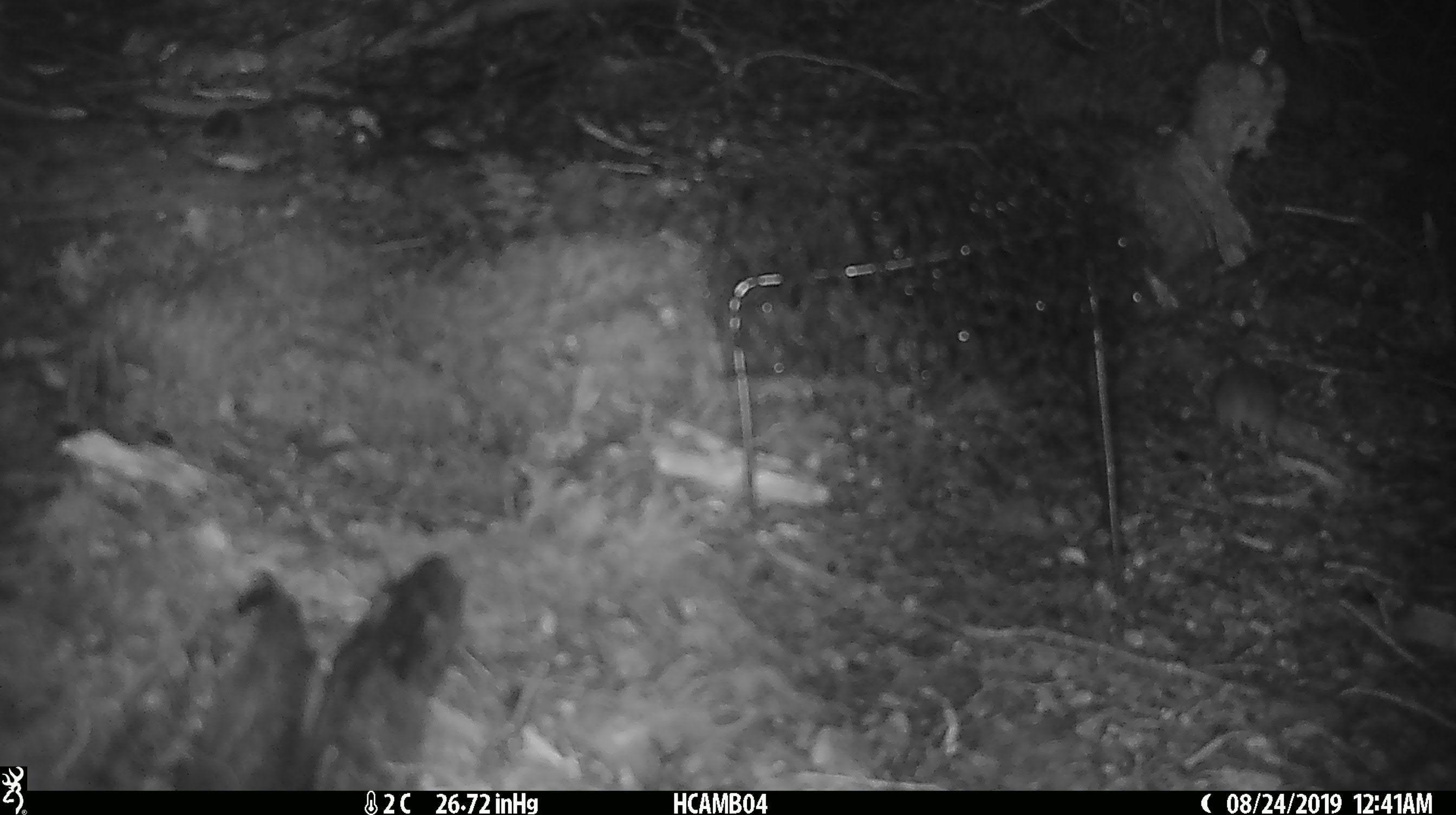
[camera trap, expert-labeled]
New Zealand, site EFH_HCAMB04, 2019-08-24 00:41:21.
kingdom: Animalia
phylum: Chordata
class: Mammalia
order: Rodentia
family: Muridae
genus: Mus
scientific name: Mus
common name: mouse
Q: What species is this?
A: Mouse (Mus).